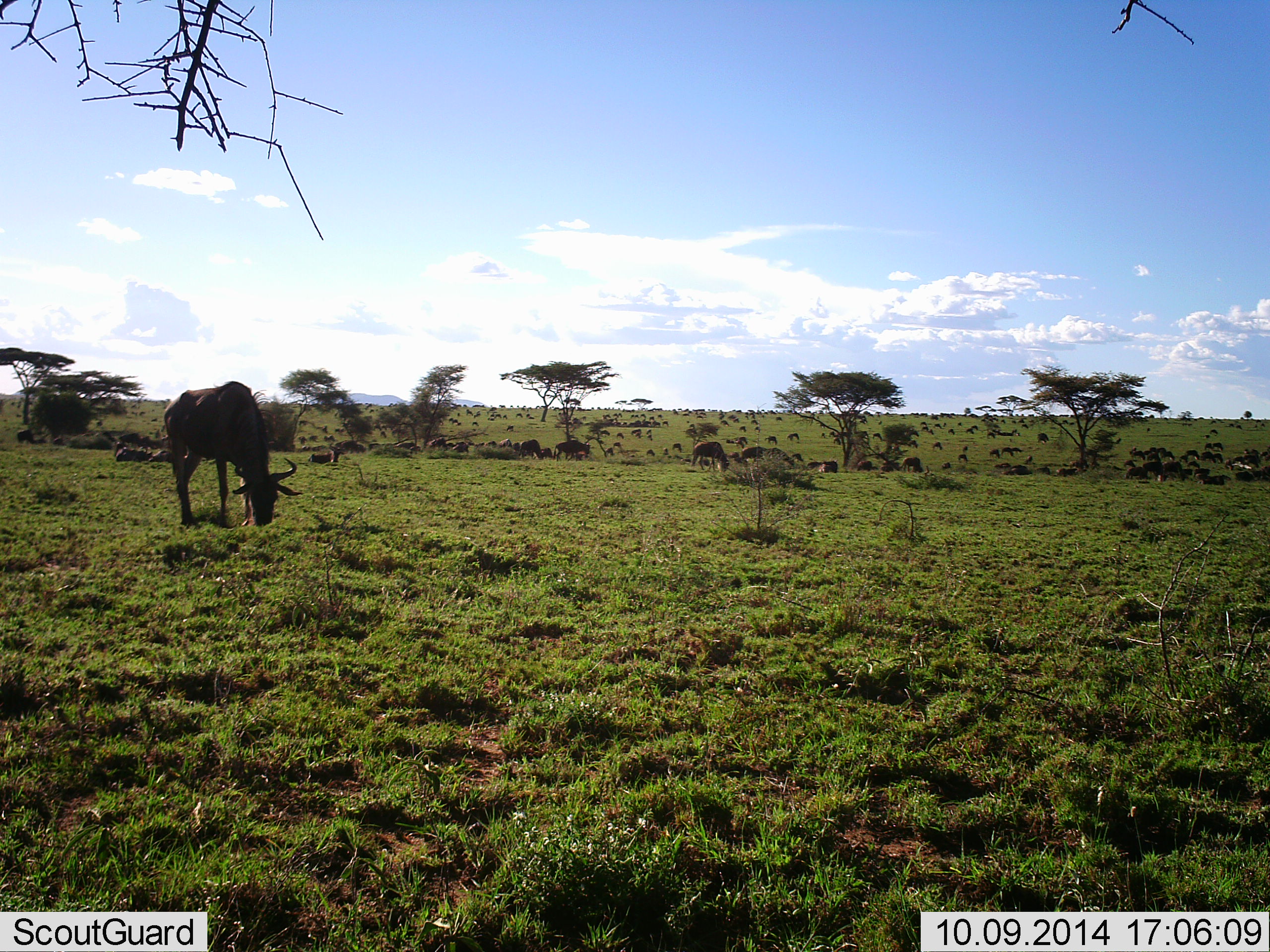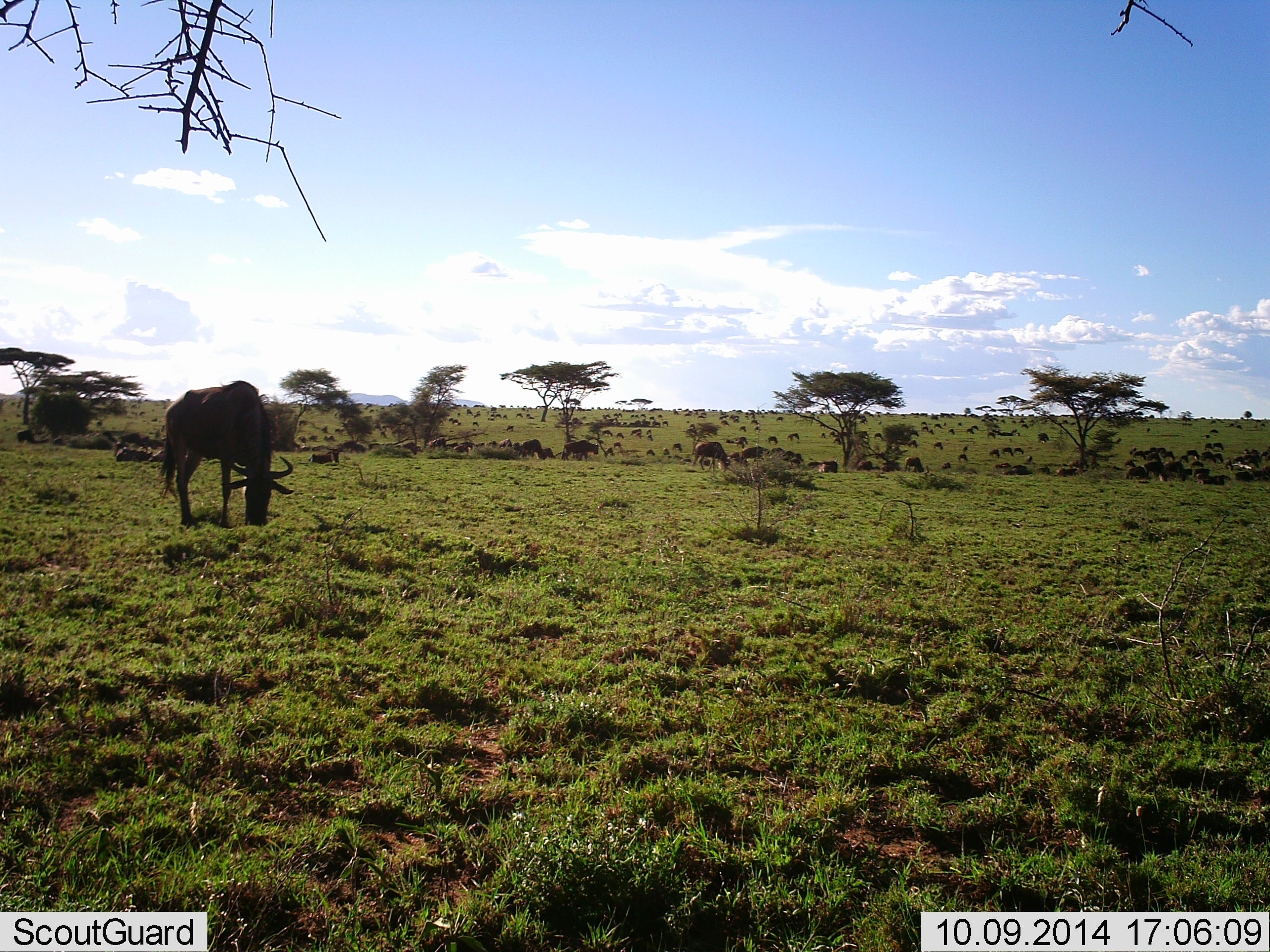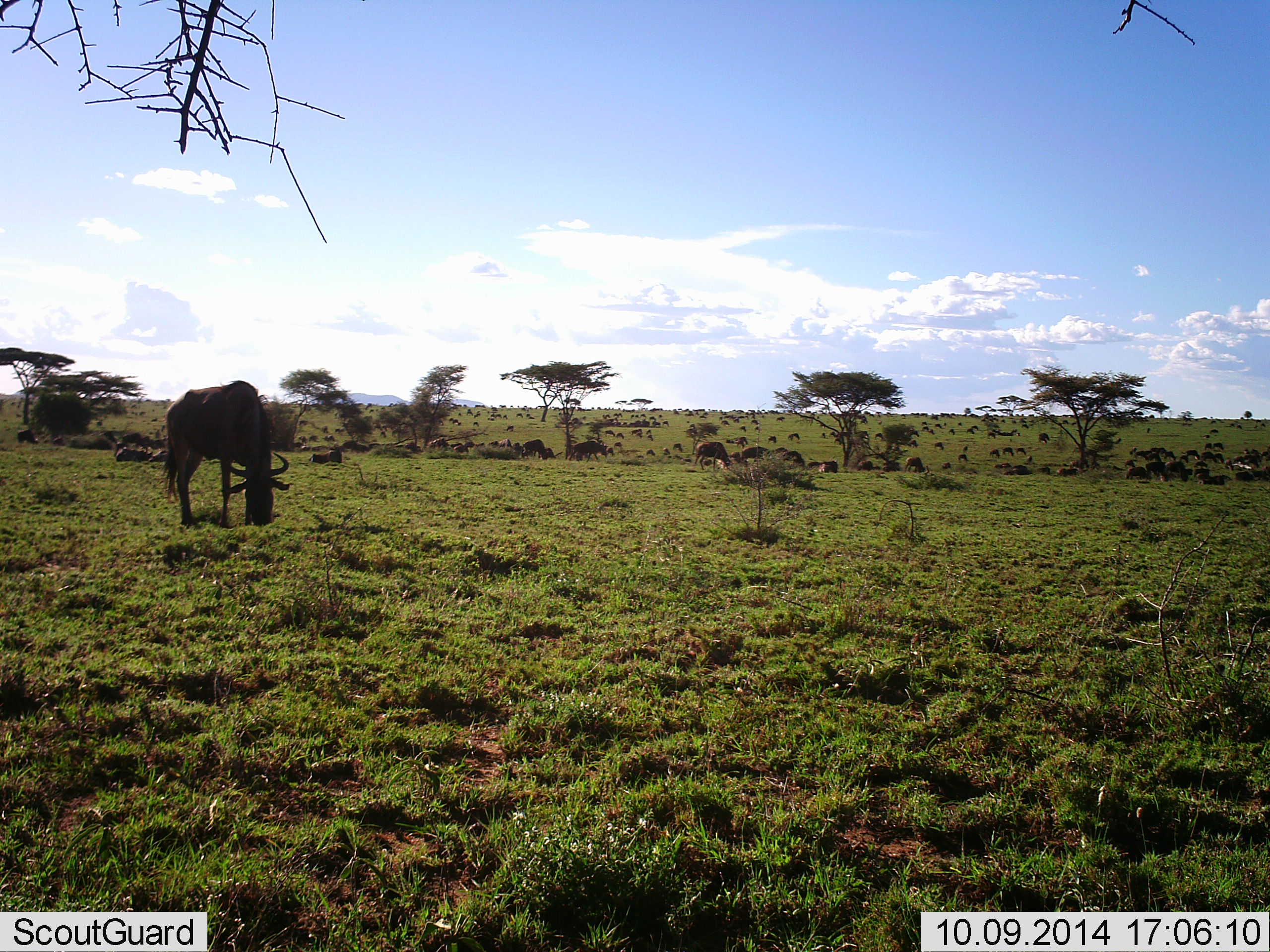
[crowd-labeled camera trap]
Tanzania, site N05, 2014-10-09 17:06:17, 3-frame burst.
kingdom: Animalia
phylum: Chordata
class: Mammalia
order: Artiodactyla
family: Bovidae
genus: Connochaetes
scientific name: Connochaetes taurinus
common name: blue wildebeest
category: wildebeest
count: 11-50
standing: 40%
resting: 0%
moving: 20%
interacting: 0%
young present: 0%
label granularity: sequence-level